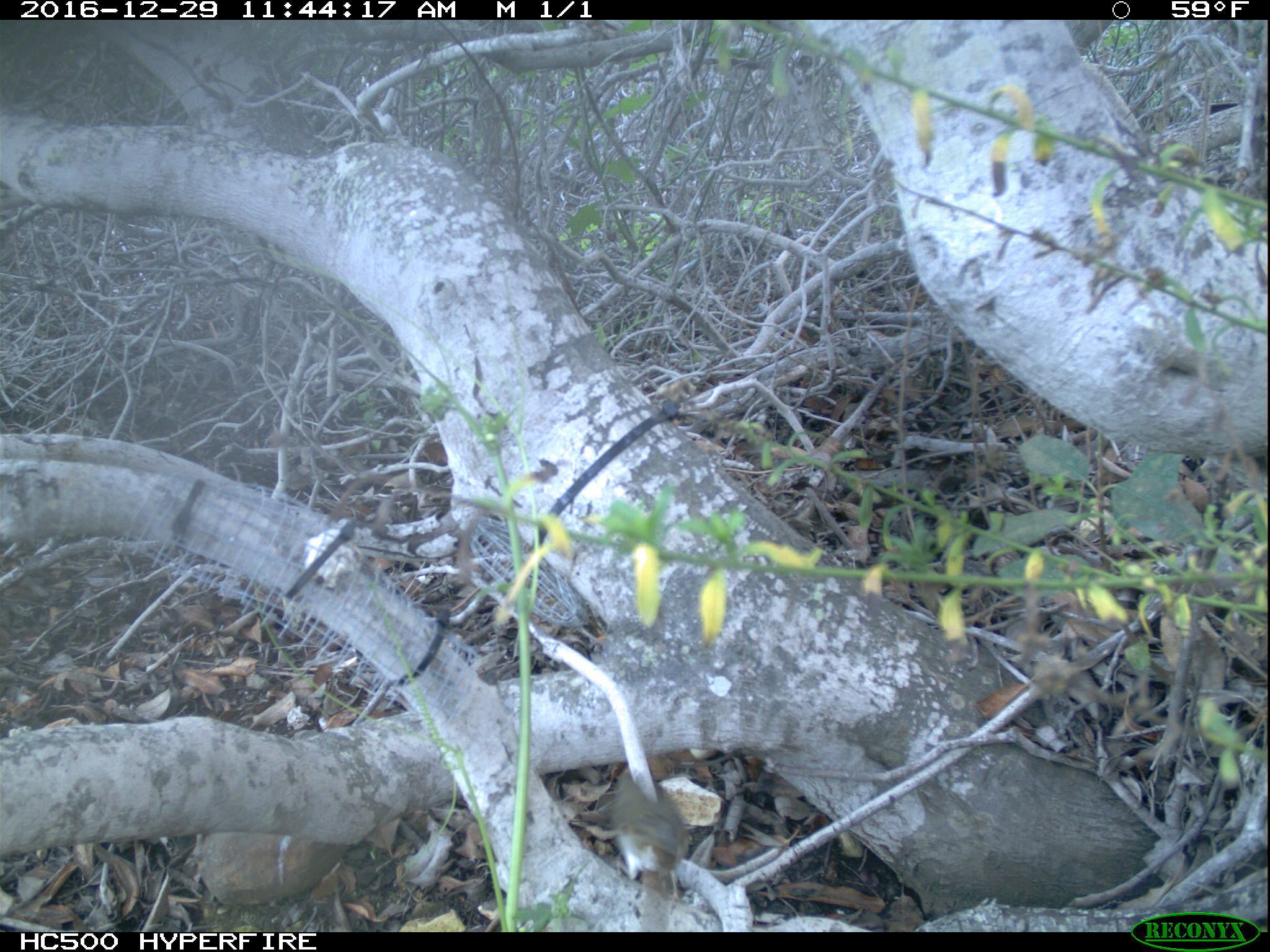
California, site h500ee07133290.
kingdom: Animalia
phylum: Chordata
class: Aves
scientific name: Aves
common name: bird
Bird (Aves).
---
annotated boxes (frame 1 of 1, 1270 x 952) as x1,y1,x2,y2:
bird: 608,759,690,930